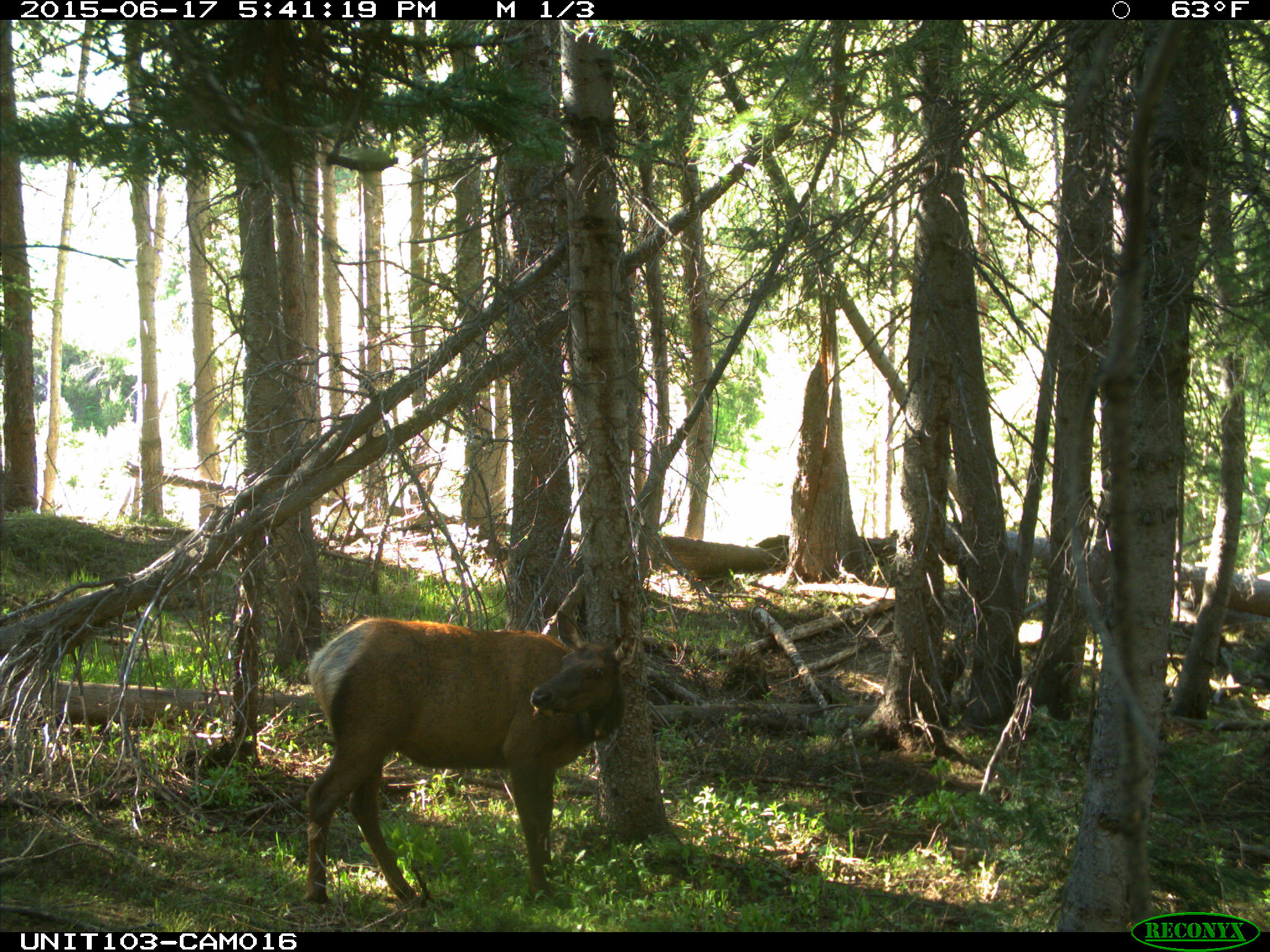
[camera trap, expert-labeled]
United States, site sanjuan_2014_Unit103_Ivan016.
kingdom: Animalia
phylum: Chordata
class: Mammalia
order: Artiodactyla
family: Cervidae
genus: Cervus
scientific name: Cervus elaphus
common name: red deer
Cervus elaphus (red deer).